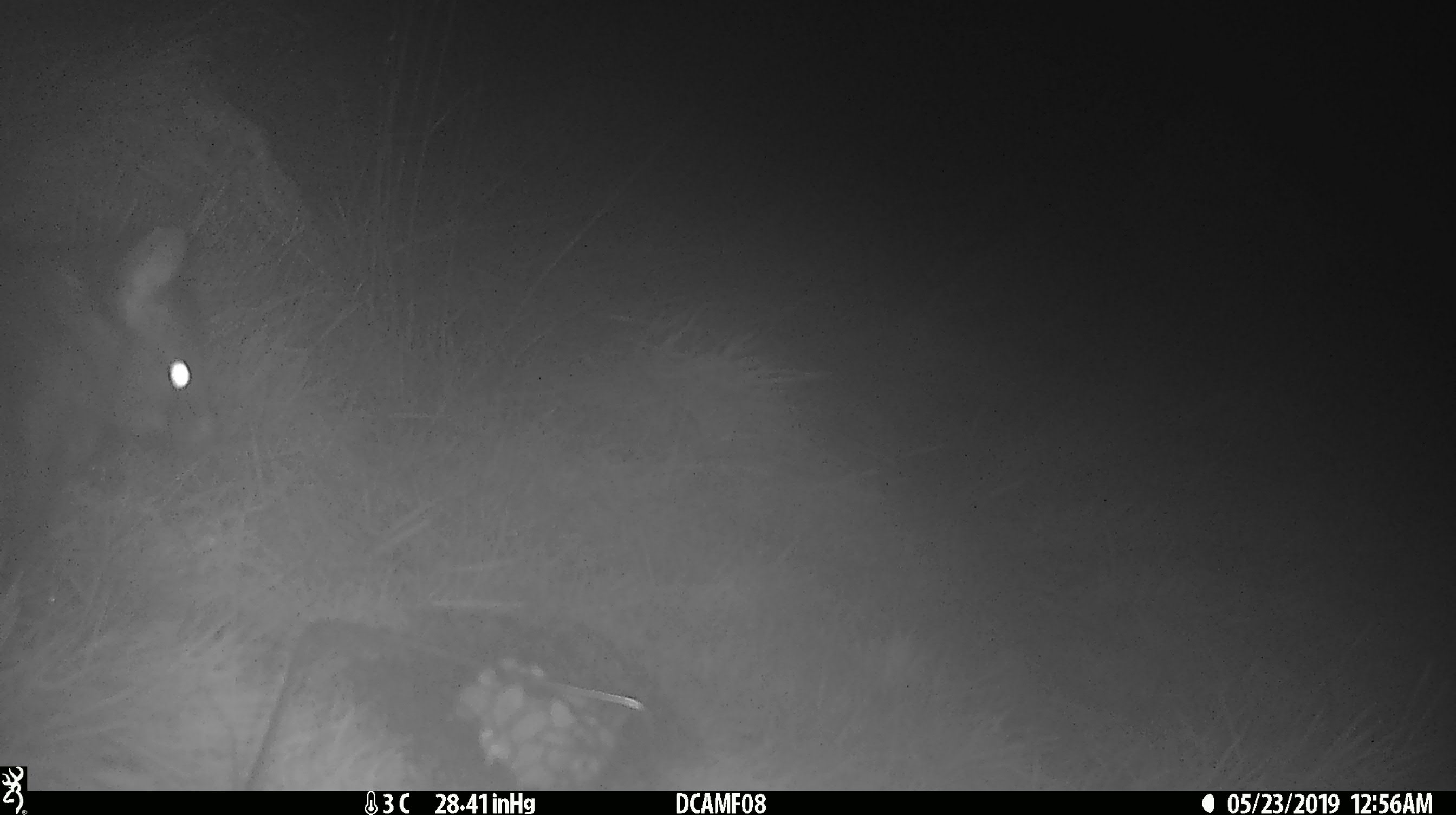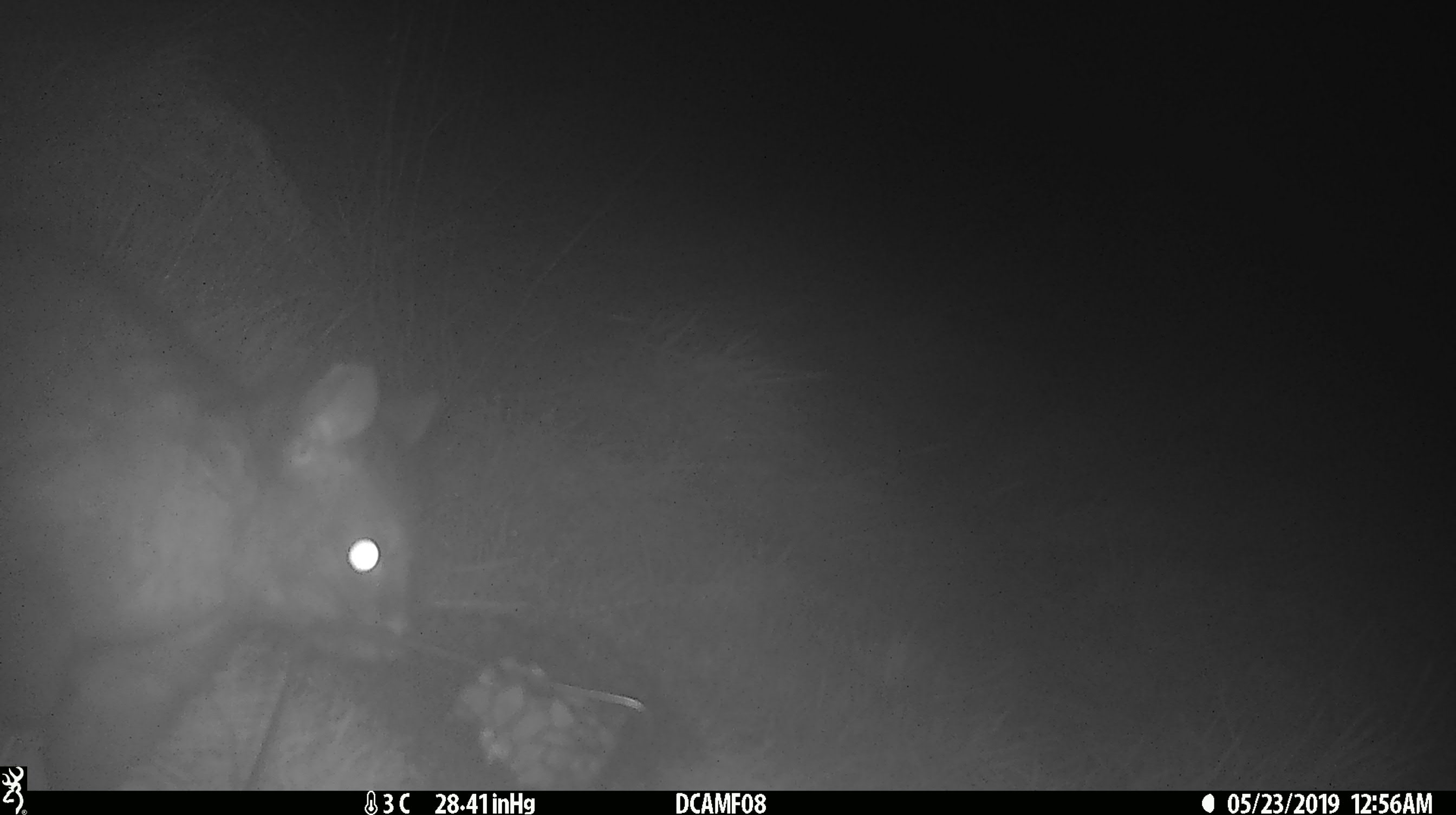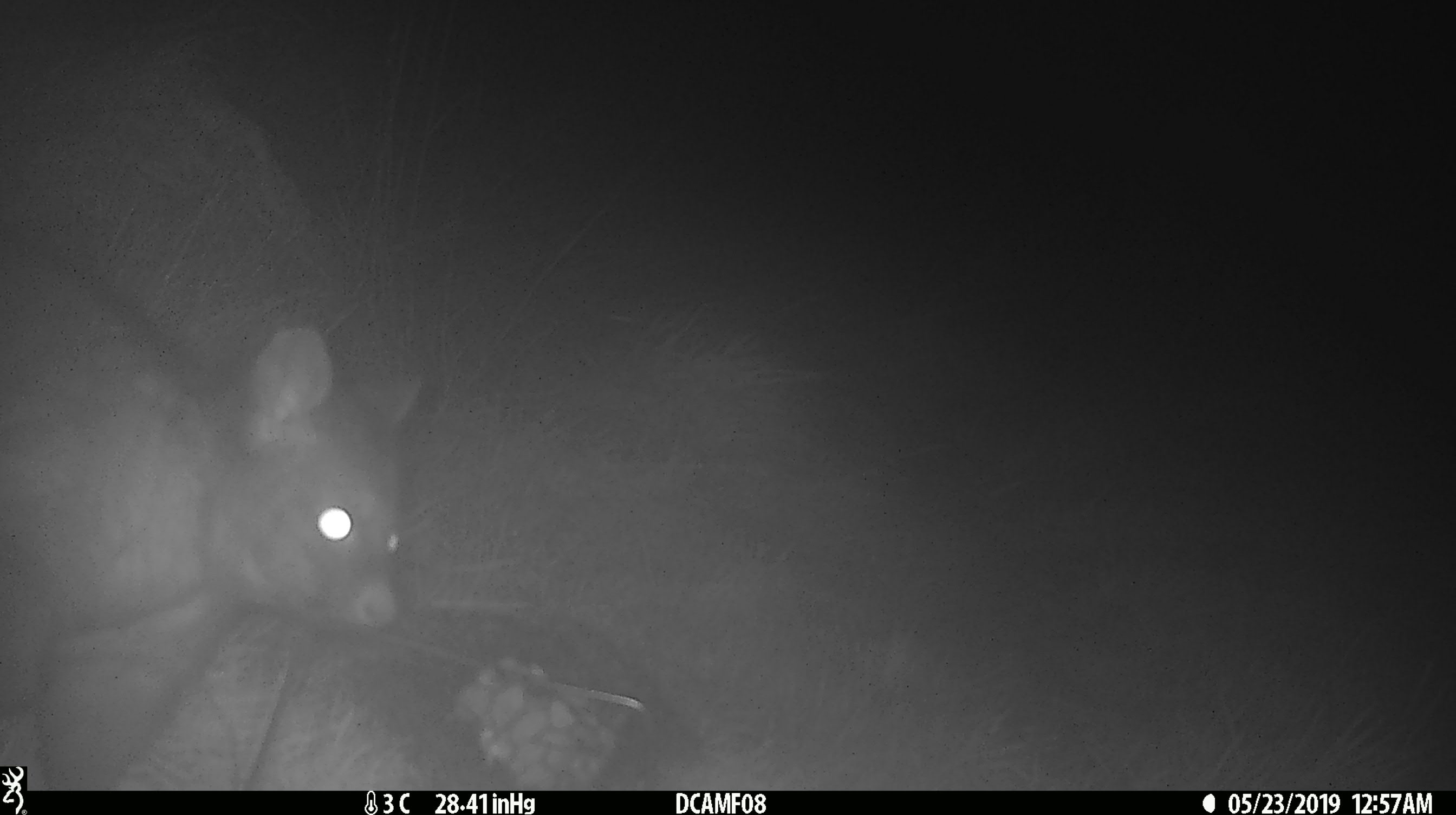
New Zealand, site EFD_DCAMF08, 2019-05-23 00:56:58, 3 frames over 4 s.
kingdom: Animalia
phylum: Chordata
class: Mammalia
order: Diprotodontia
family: Phalangeridae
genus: Trichosurus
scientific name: Trichosurus vulpecula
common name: common brushtail possum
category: possum